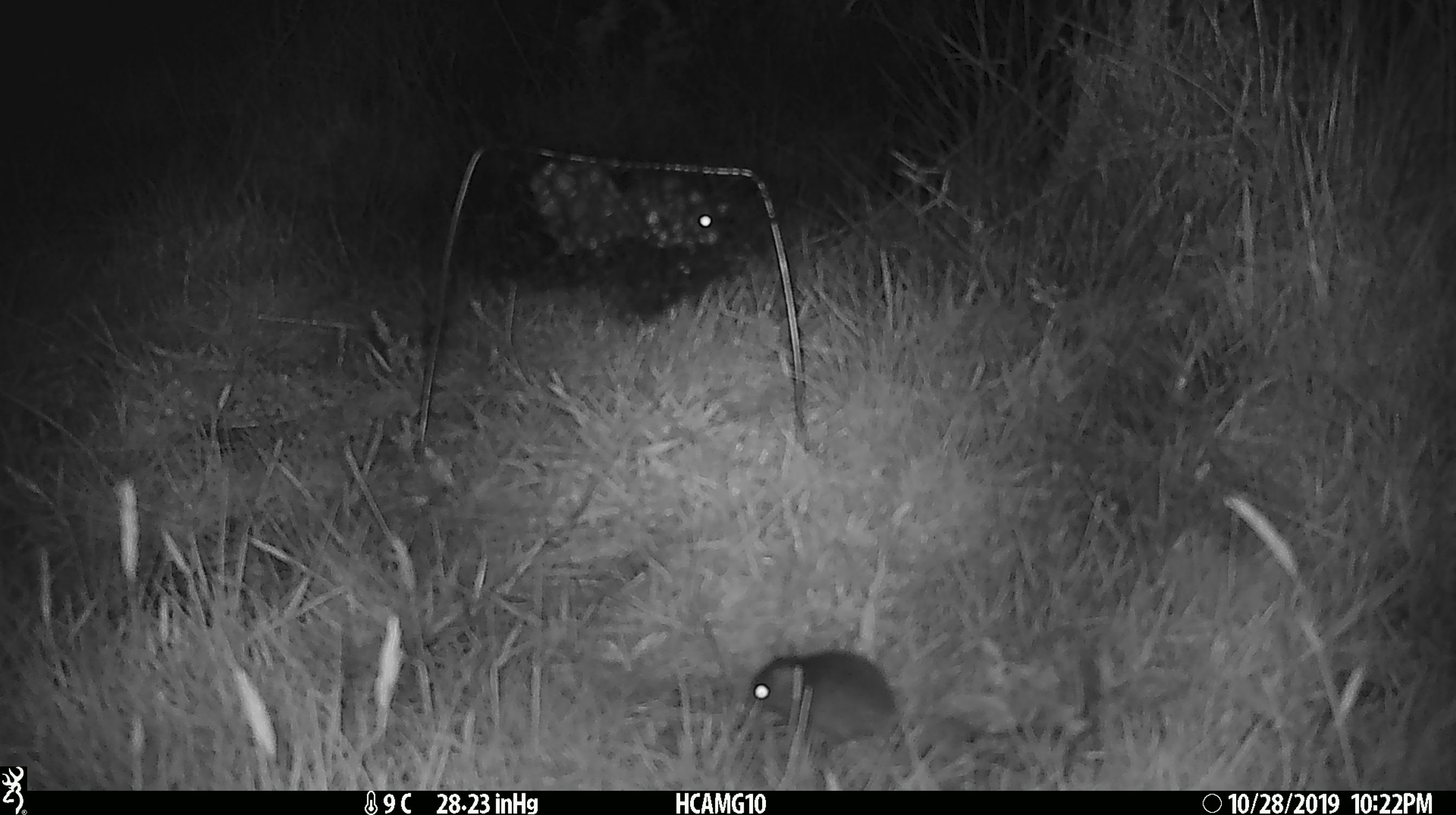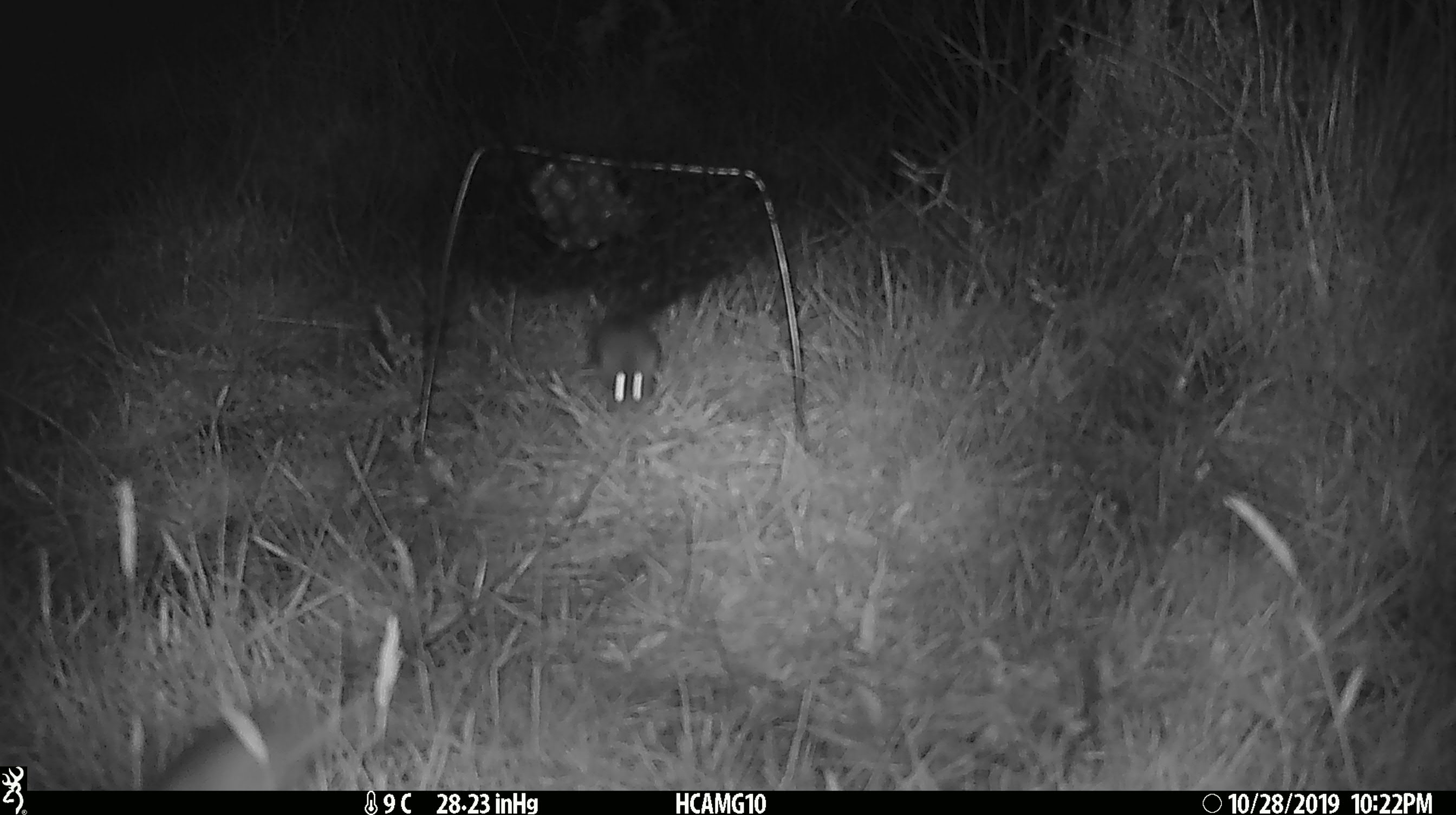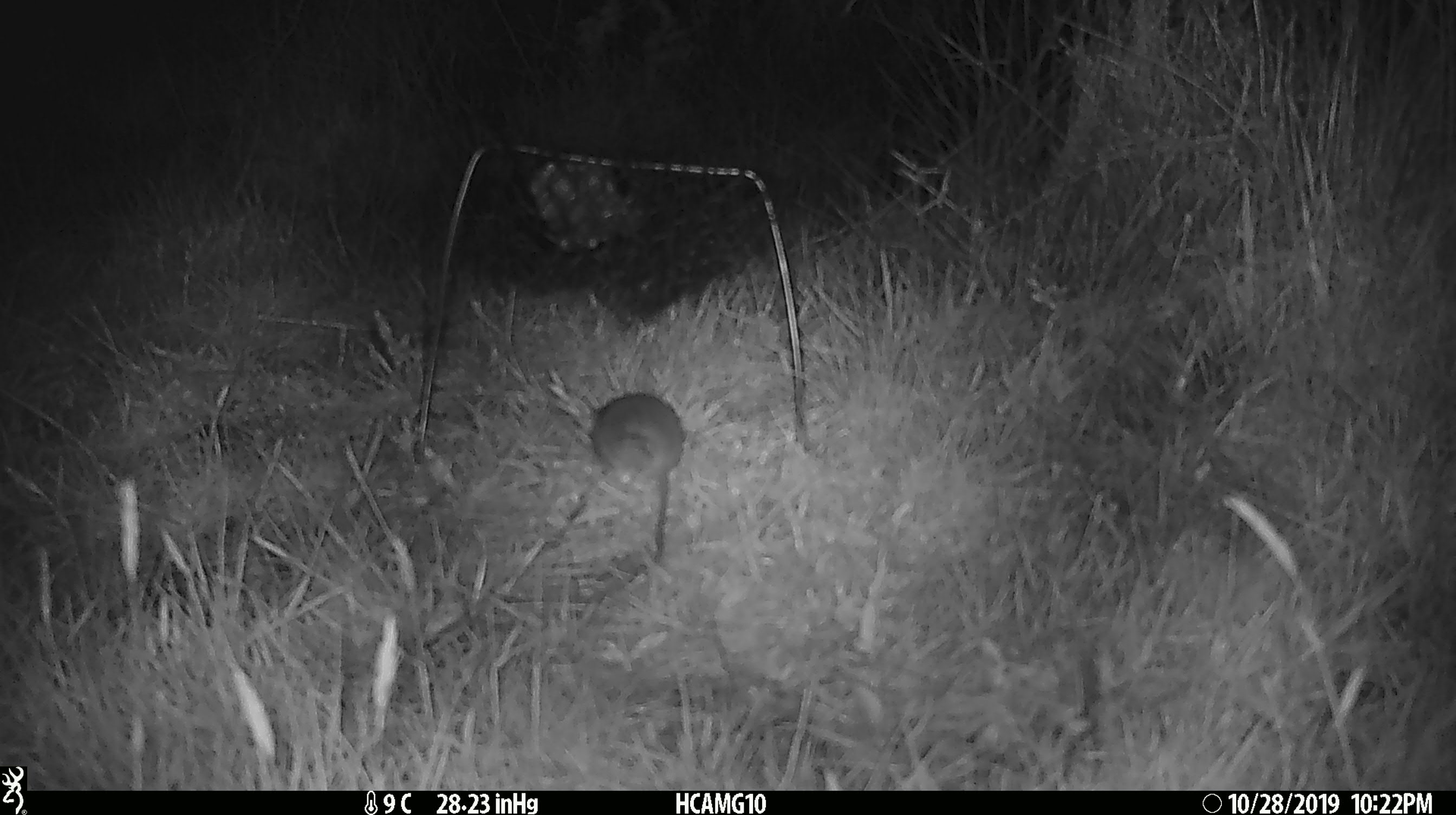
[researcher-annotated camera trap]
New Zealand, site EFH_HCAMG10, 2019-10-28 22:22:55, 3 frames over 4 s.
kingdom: Animalia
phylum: Chordata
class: Mammalia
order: Rodentia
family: Muridae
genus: Mus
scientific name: Mus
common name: mouse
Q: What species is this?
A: Mouse (Mus).